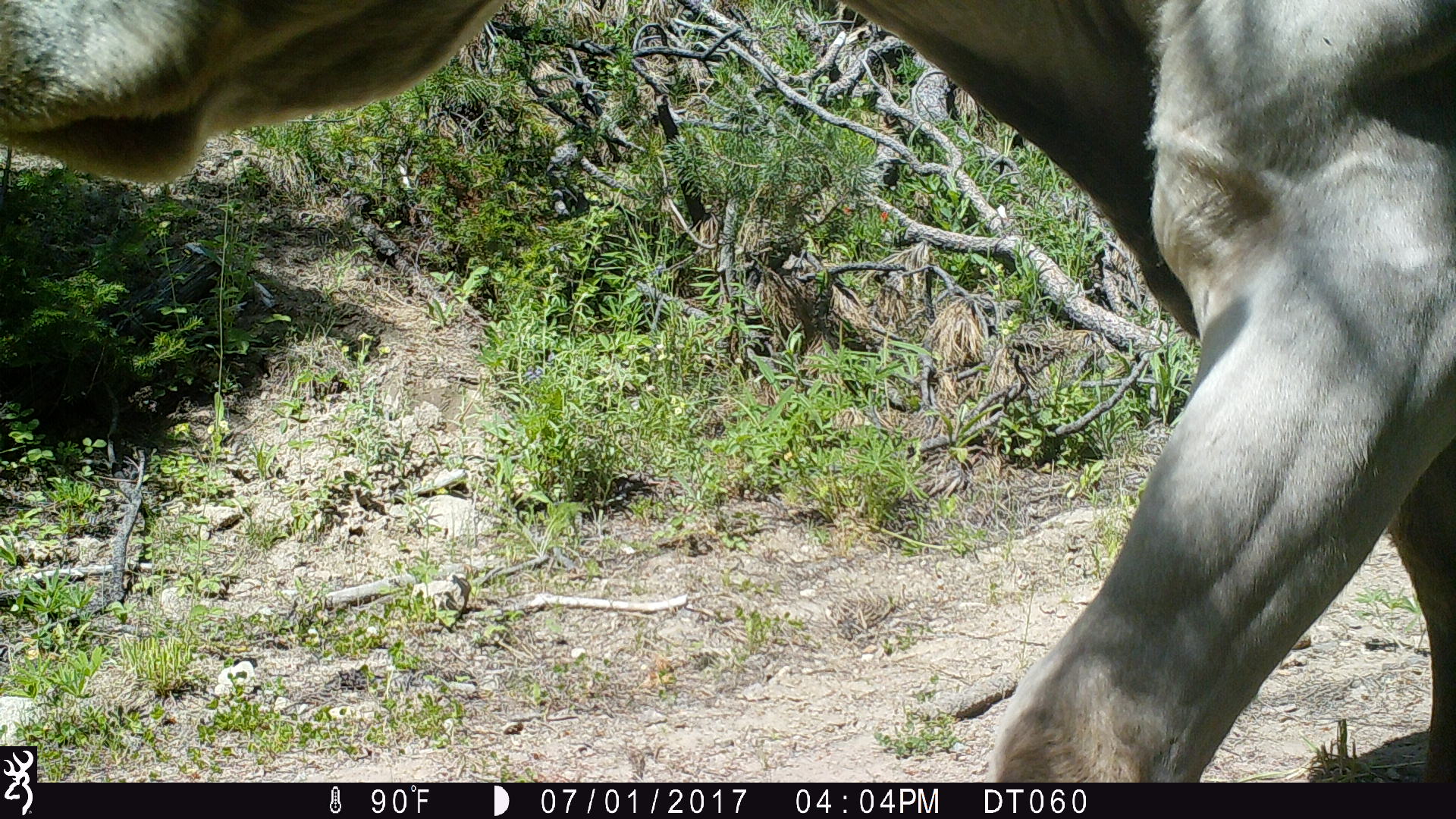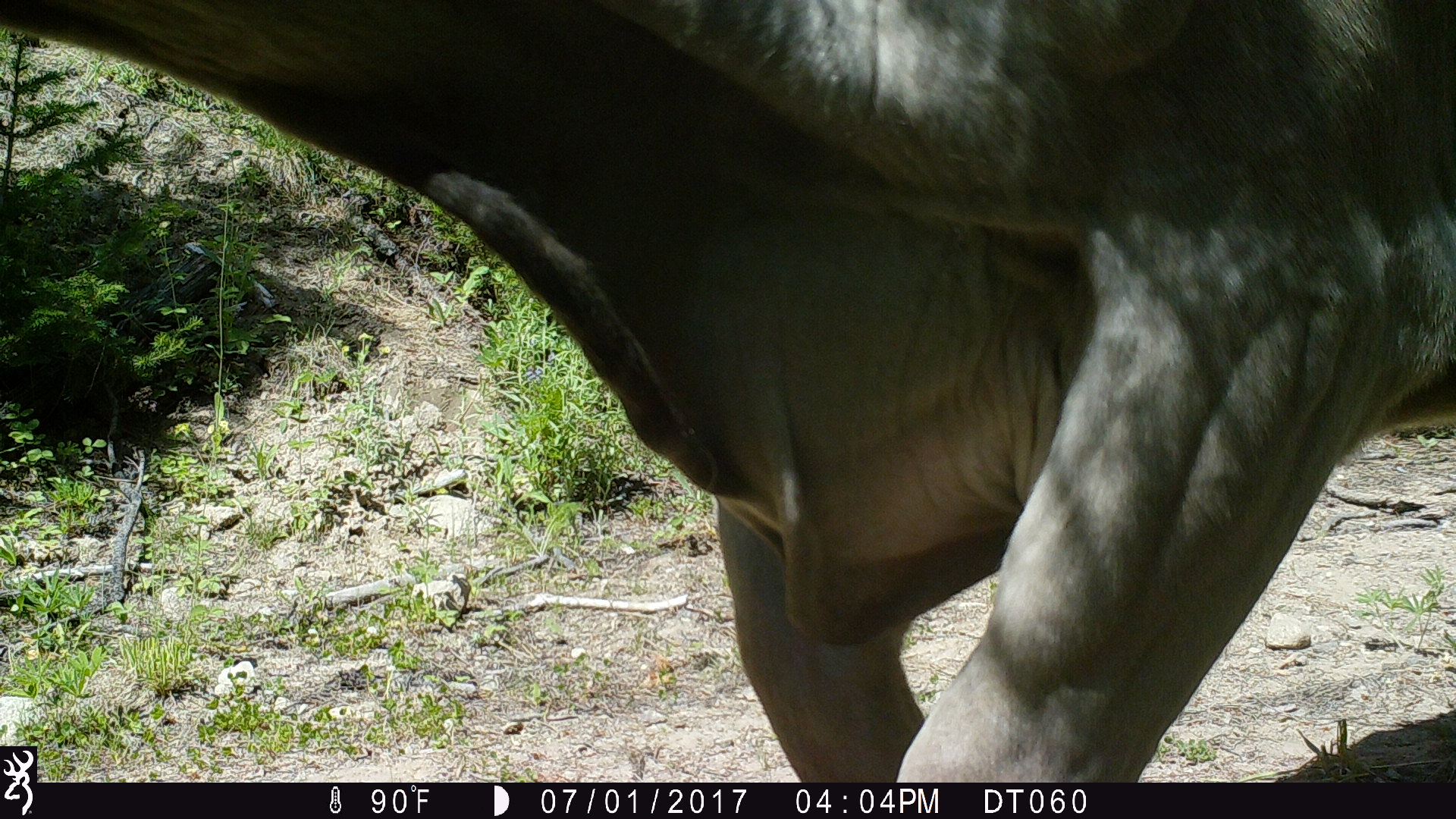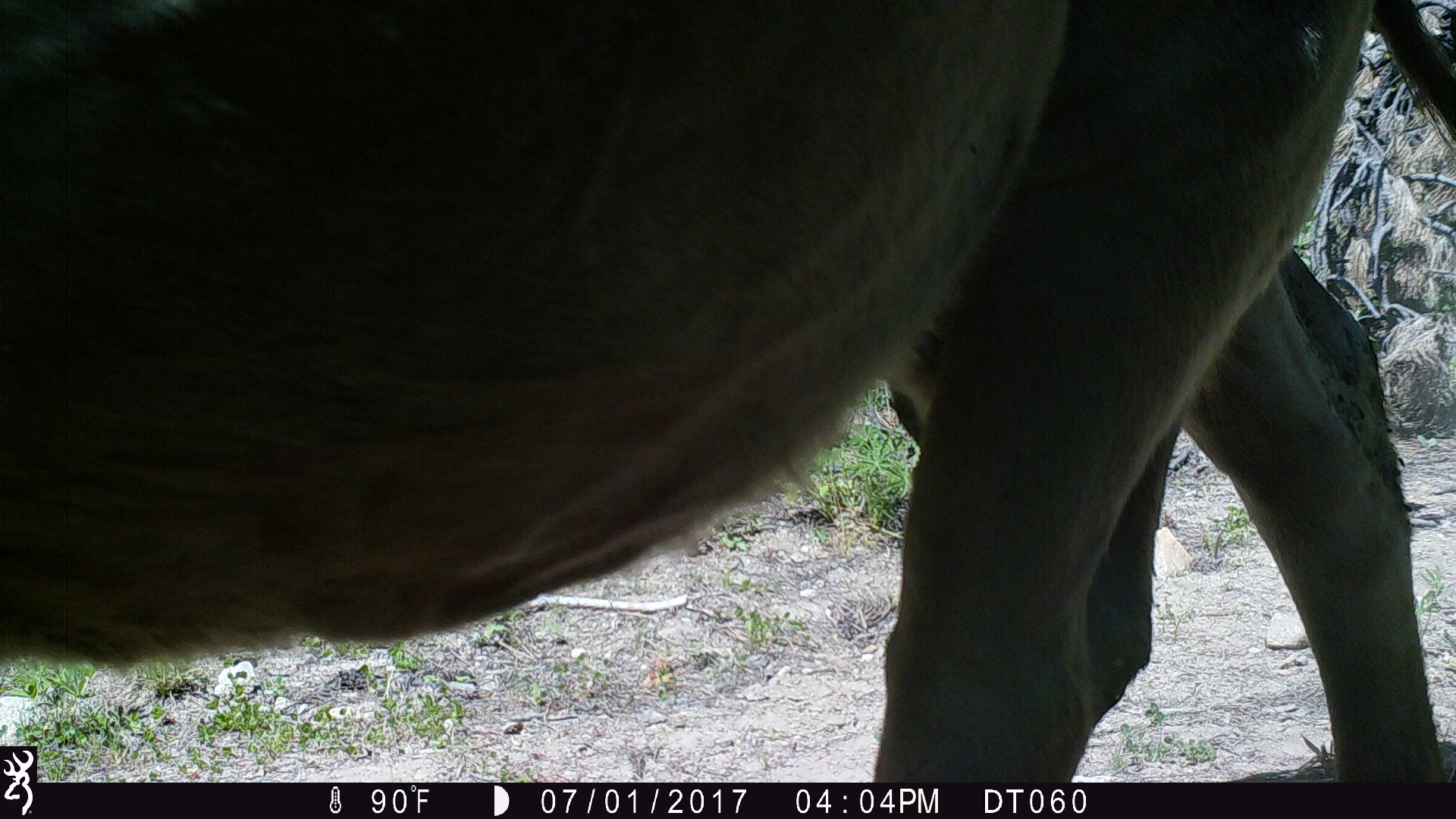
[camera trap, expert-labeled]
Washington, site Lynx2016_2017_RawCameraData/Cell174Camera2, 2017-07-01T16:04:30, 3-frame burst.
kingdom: Animalia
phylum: Chordata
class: Mammalia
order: Artiodactyla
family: Bovidae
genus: Bos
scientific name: Bos taurus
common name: domestic cattle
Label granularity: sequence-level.